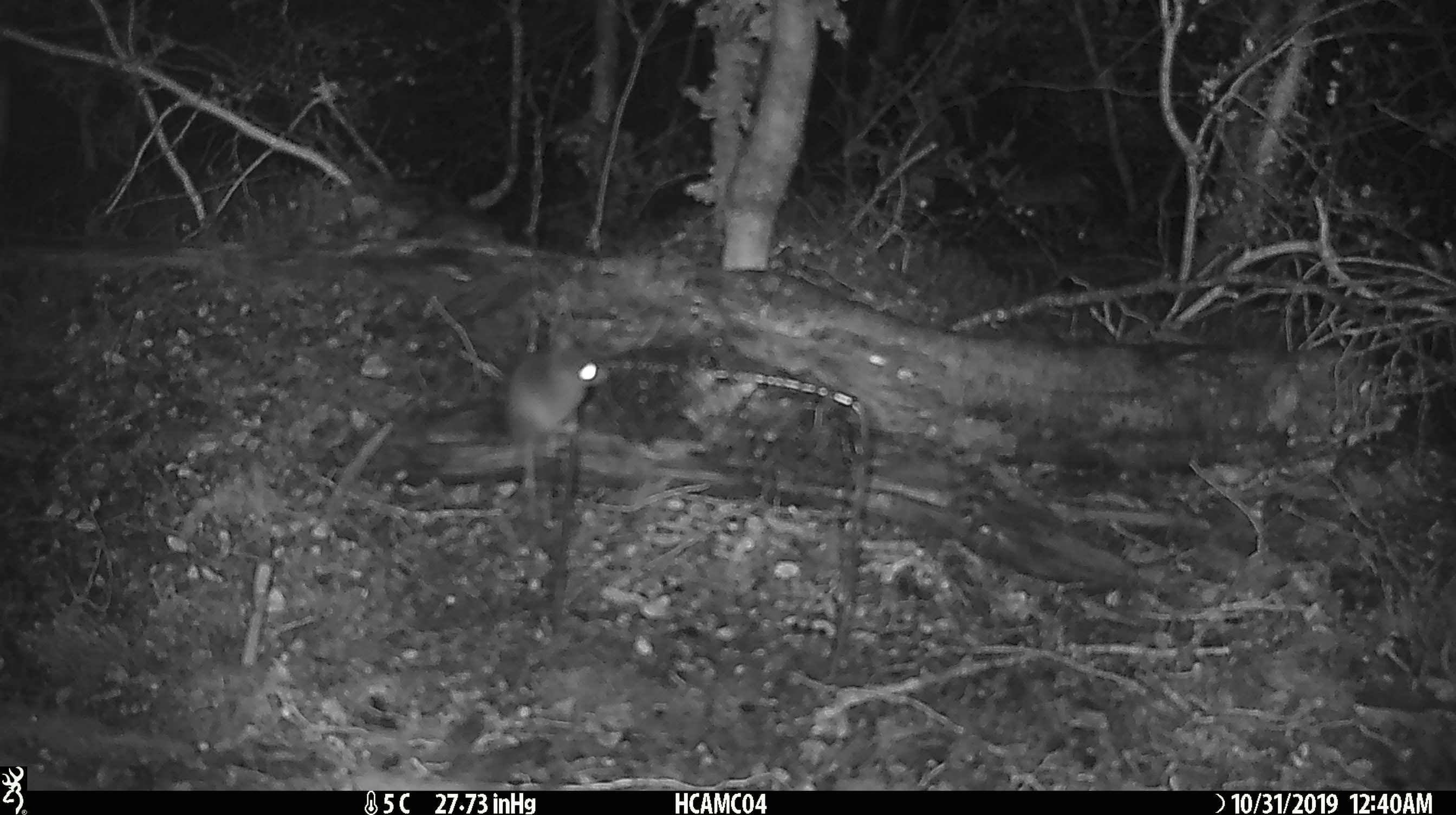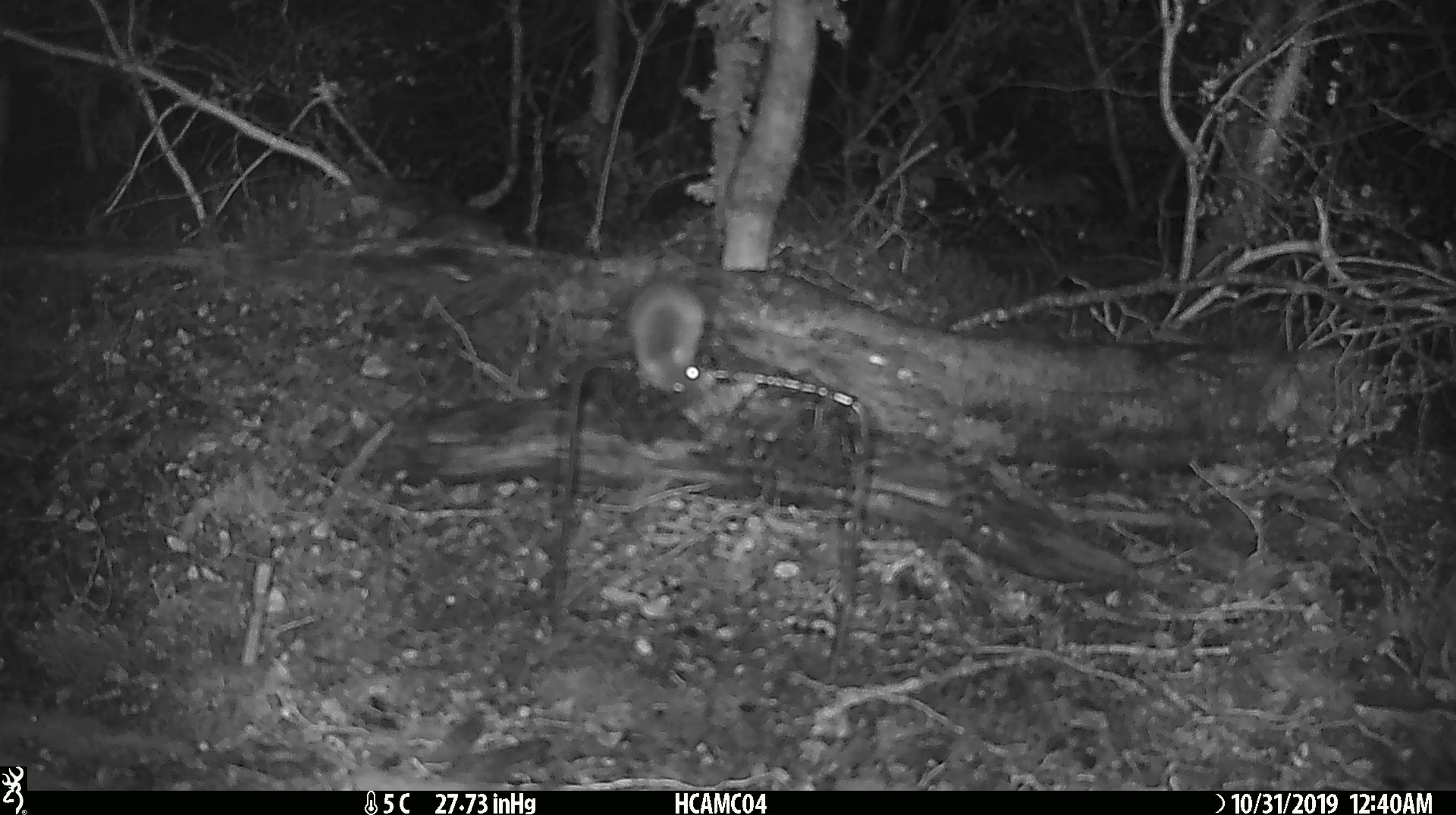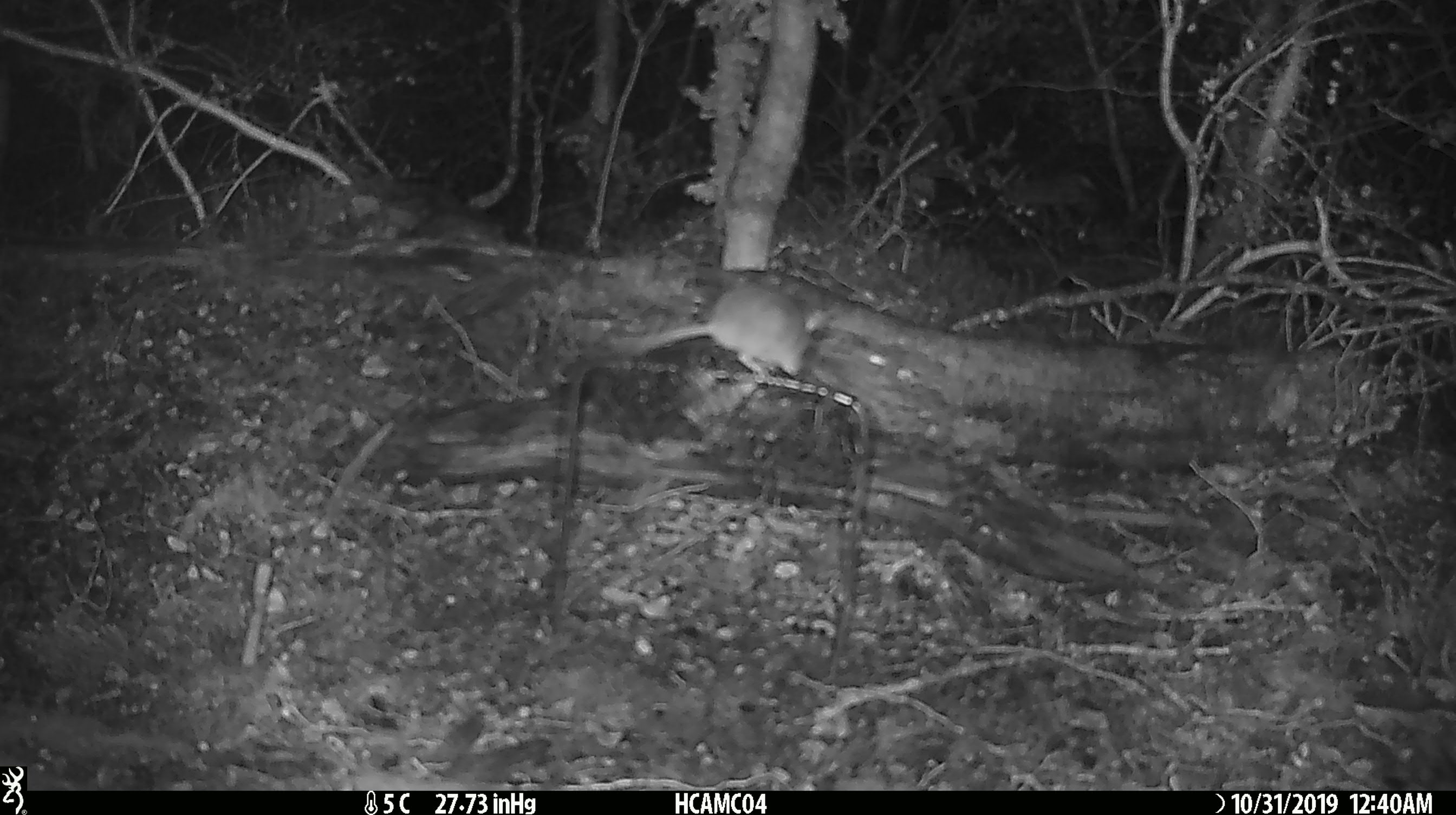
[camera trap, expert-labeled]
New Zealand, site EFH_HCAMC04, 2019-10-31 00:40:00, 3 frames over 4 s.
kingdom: Animalia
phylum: Chordata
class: Mammalia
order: Rodentia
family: Muridae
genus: Mus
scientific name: Mus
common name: mouse